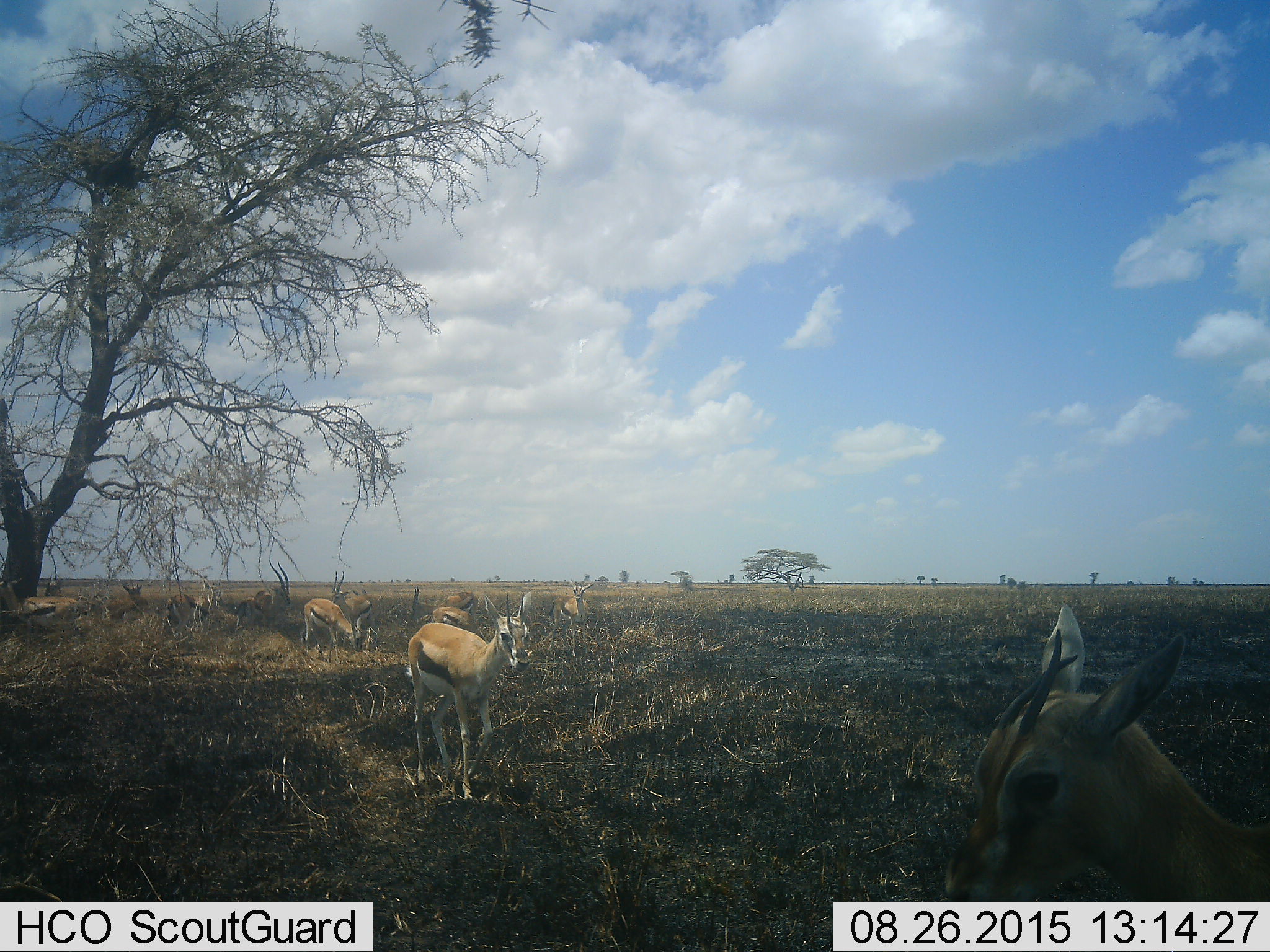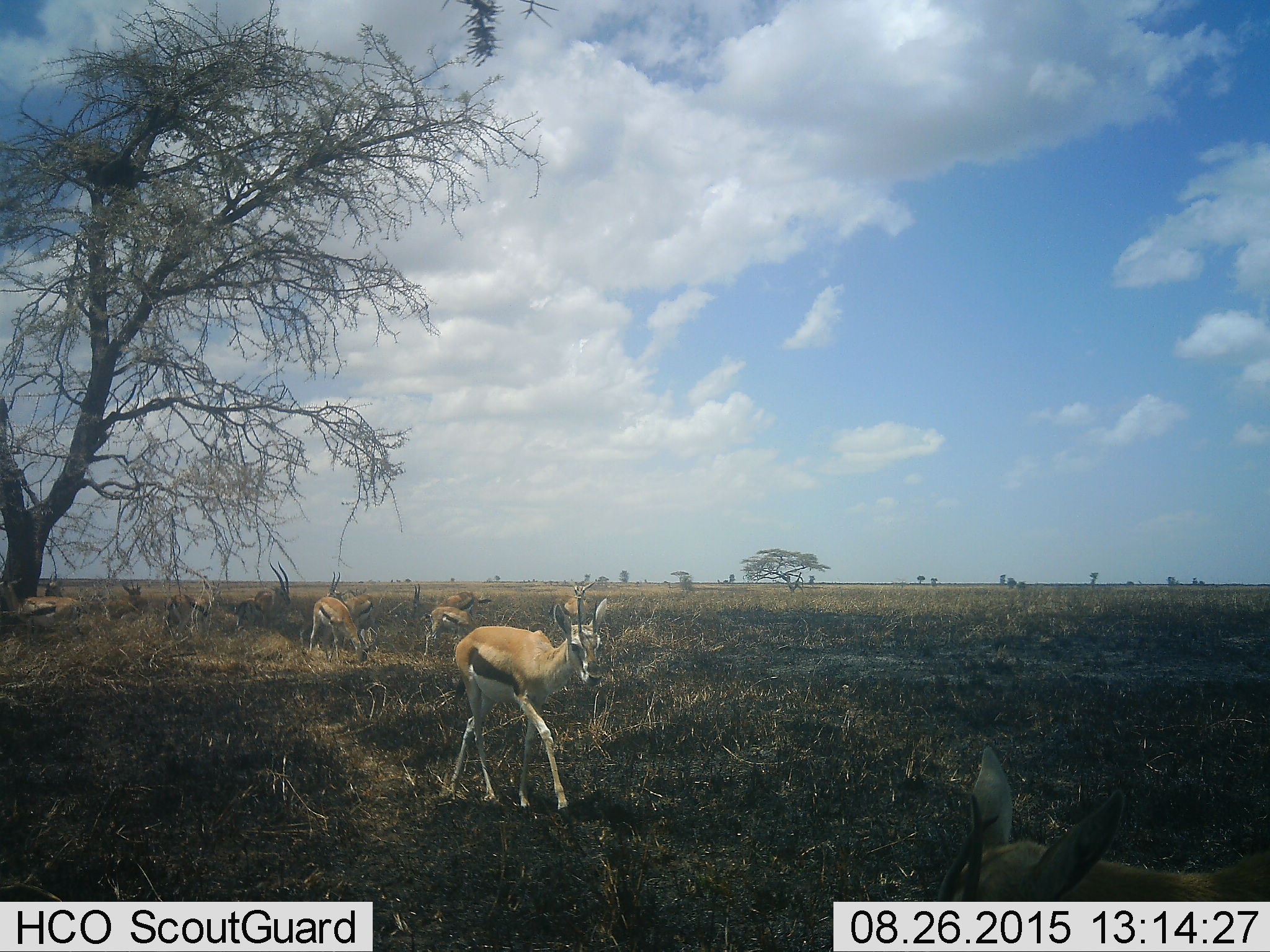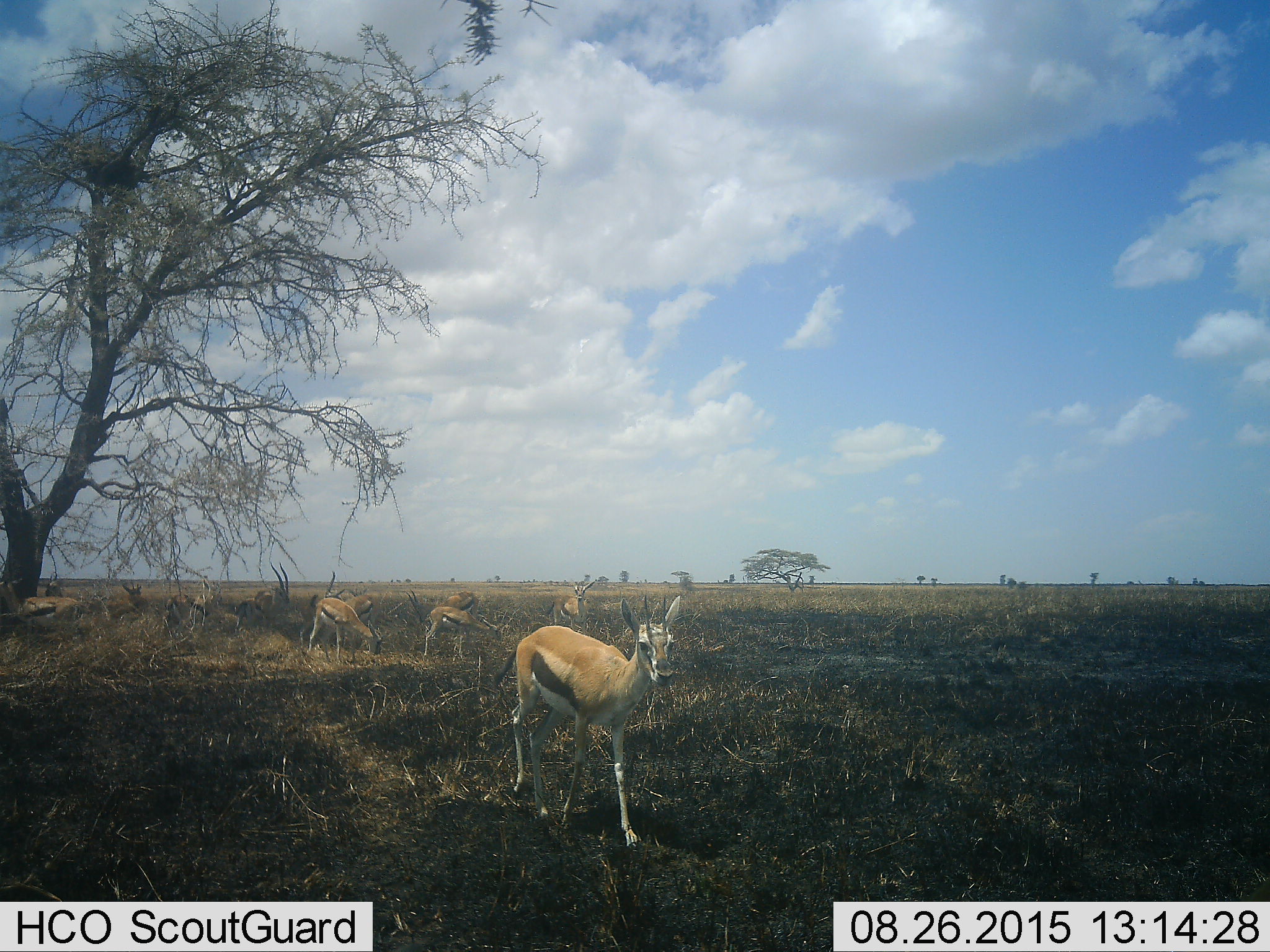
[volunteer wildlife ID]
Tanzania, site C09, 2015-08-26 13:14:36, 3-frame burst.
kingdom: Animalia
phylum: Chordata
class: Mammalia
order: Artiodactyla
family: Bovidae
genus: Eudorcas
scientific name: Eudorcas thomsonii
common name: thomson's gazelle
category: gazellethomsons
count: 11-50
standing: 81%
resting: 19%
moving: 81%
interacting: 0%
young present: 25%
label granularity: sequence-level